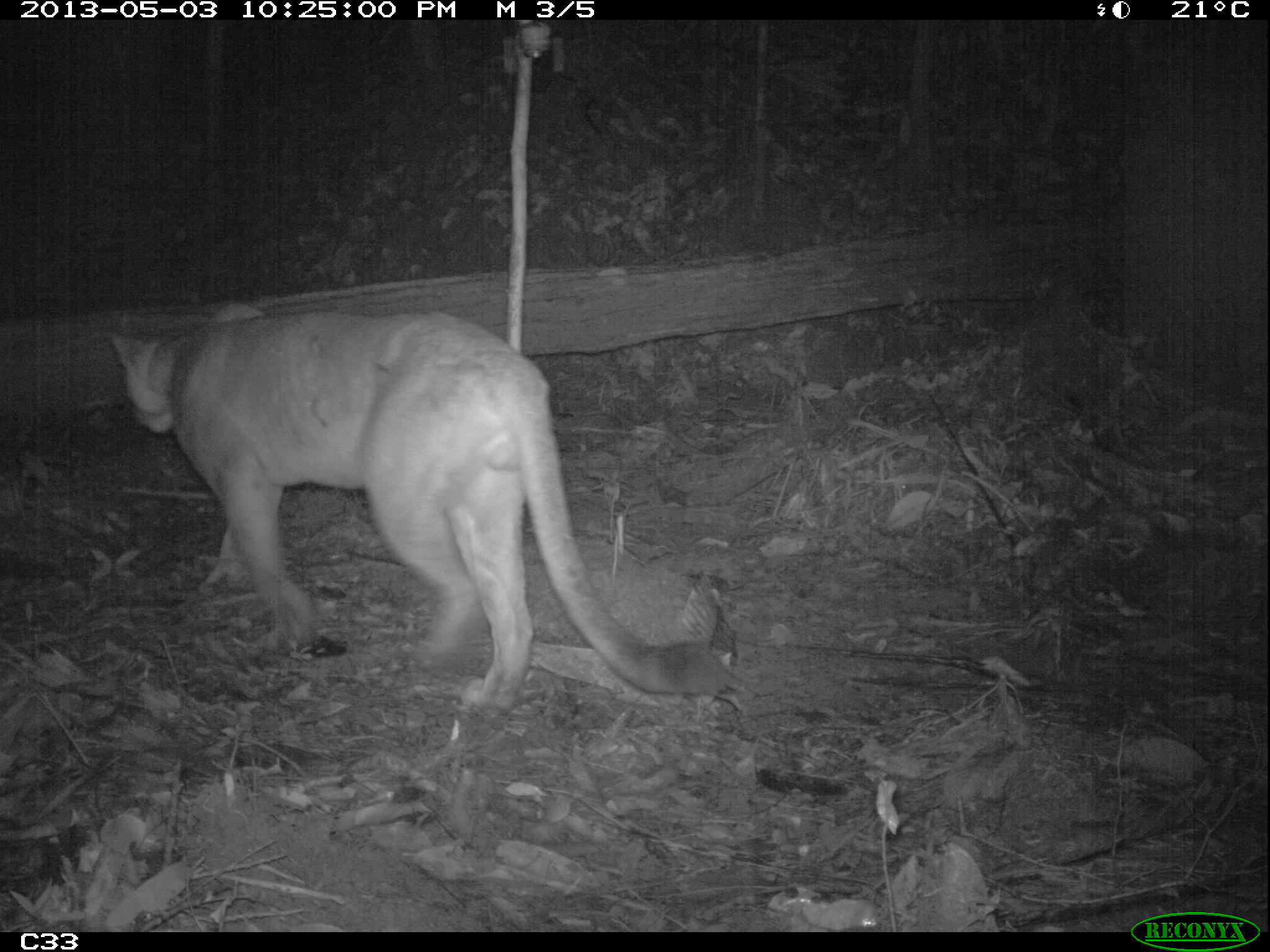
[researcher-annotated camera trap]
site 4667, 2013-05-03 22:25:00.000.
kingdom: Animalia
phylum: Chordata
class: Mammalia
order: Carnivora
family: Felidae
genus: Puma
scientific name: Puma concolor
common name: mountain lion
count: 1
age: adult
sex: male